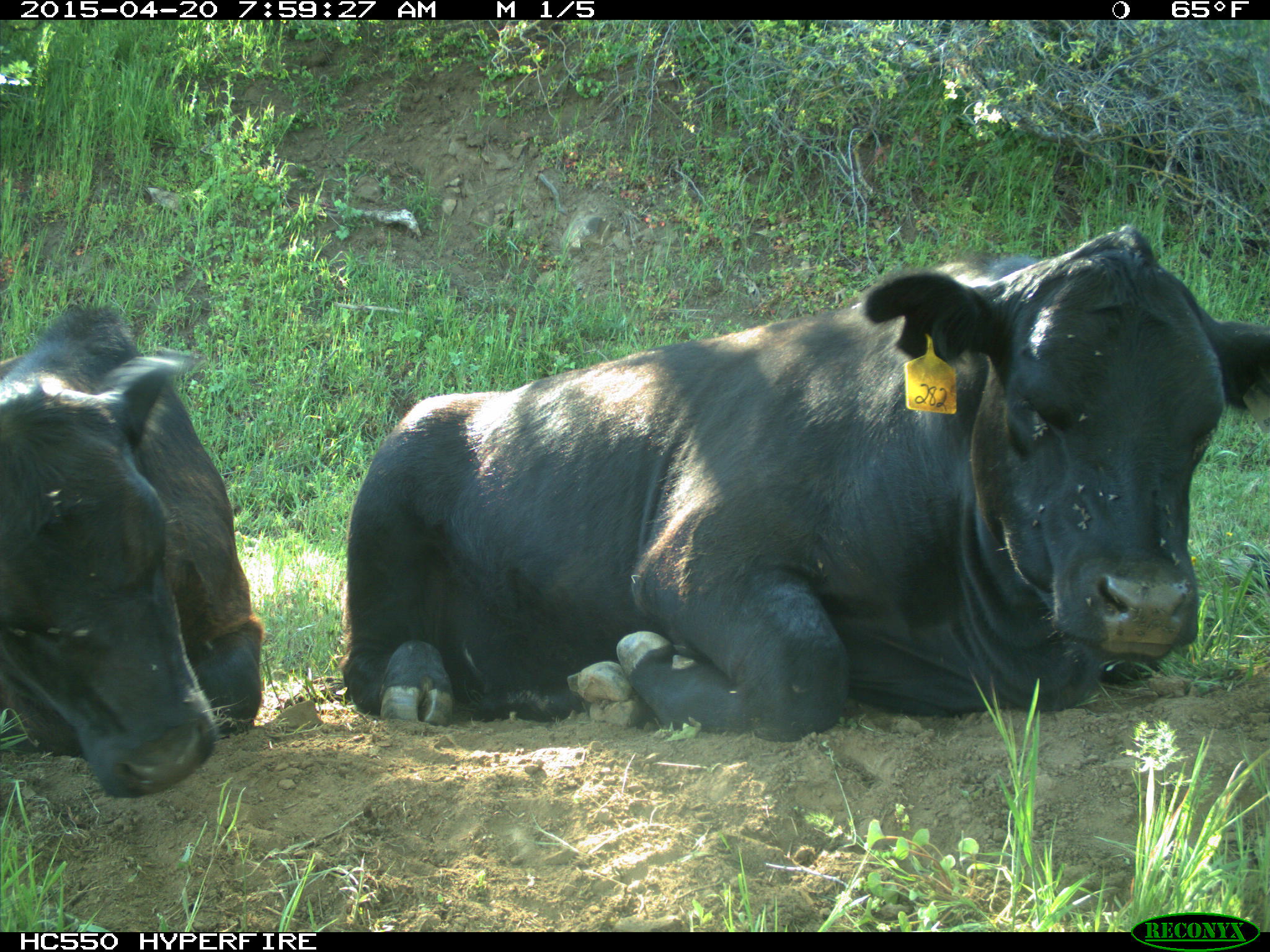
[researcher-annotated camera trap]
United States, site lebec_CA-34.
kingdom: Animalia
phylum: Chordata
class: Mammalia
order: Artiodactyla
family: Bovidae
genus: Bos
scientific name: Bos taurus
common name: domestic cow